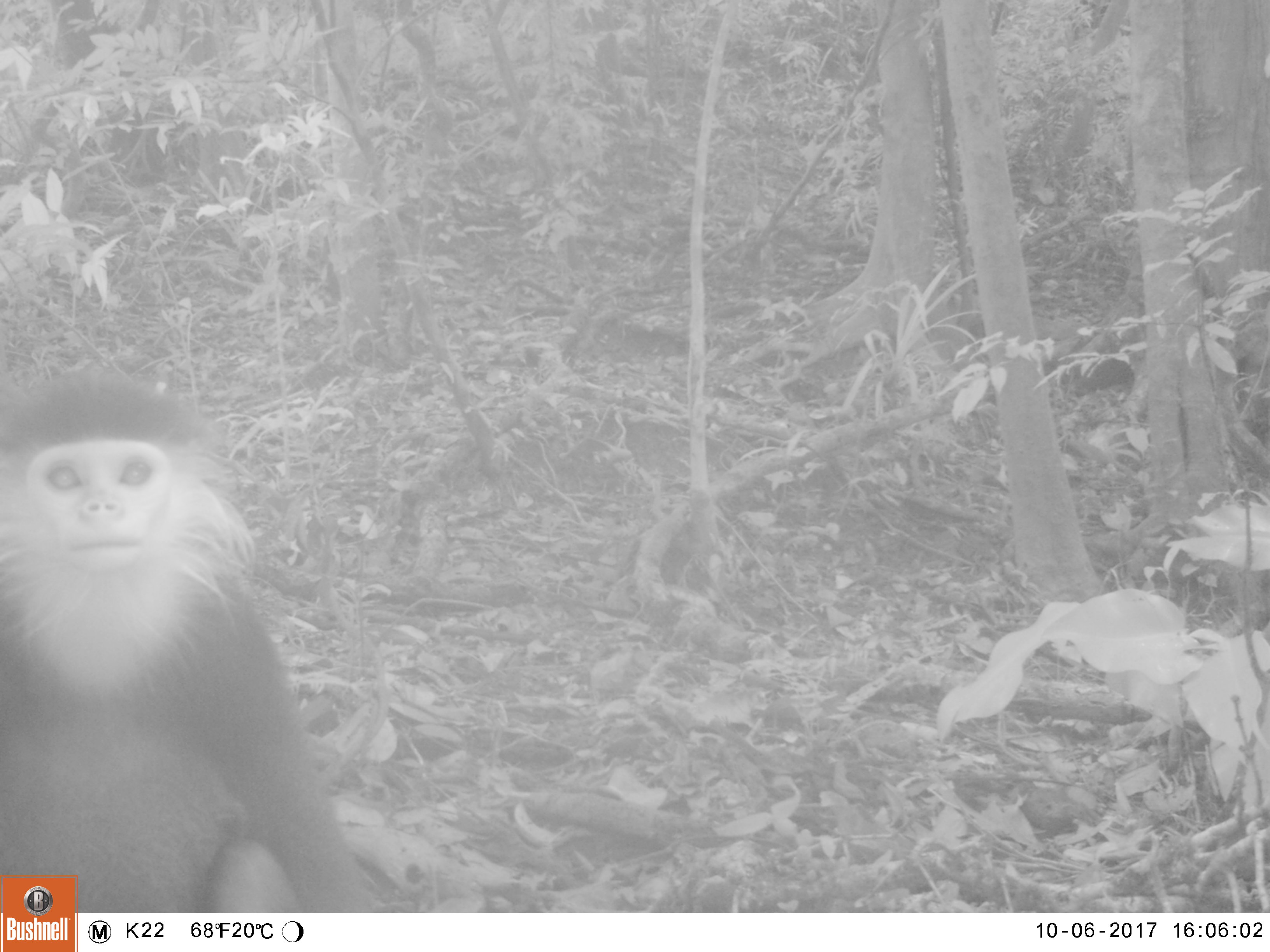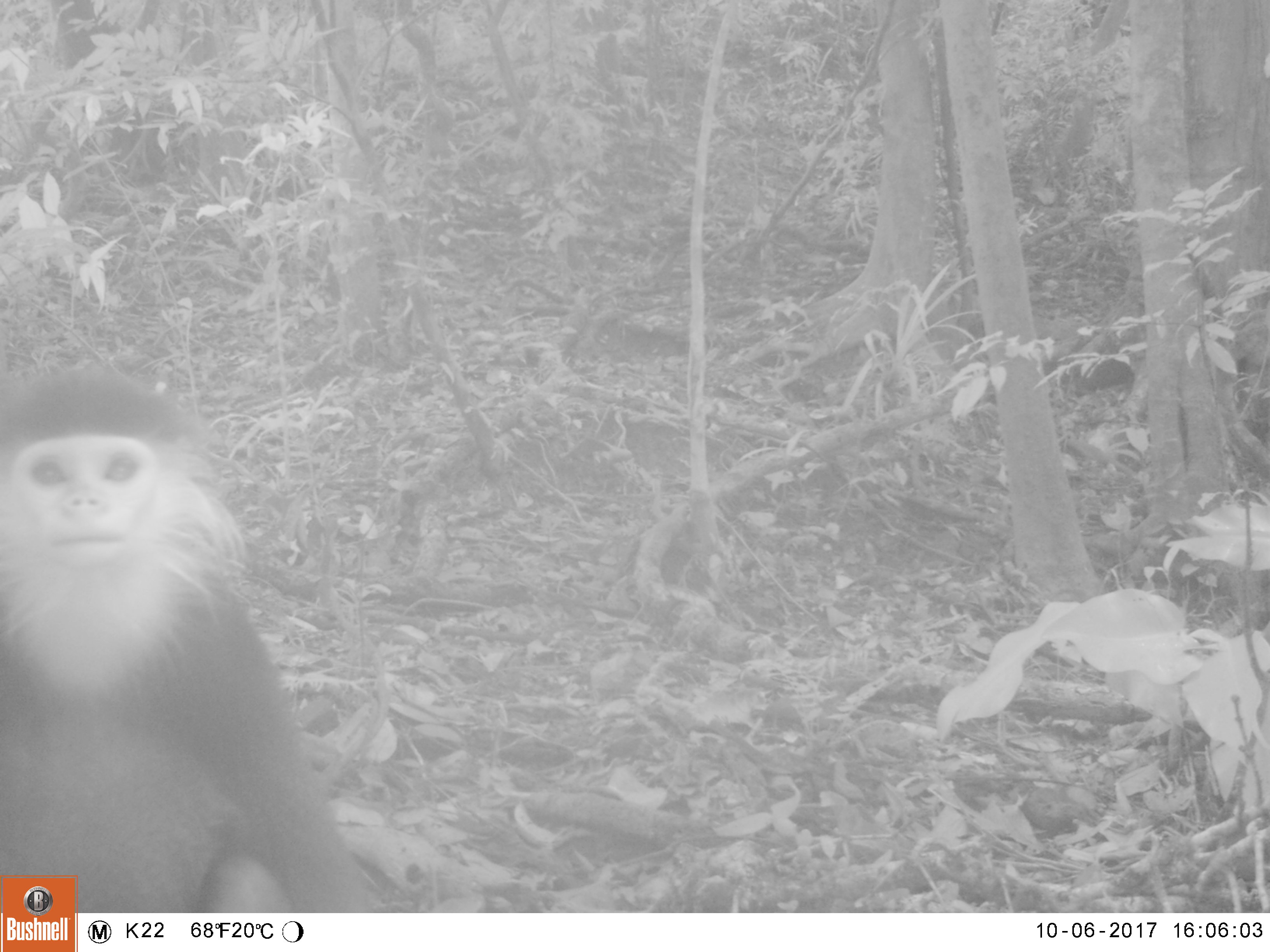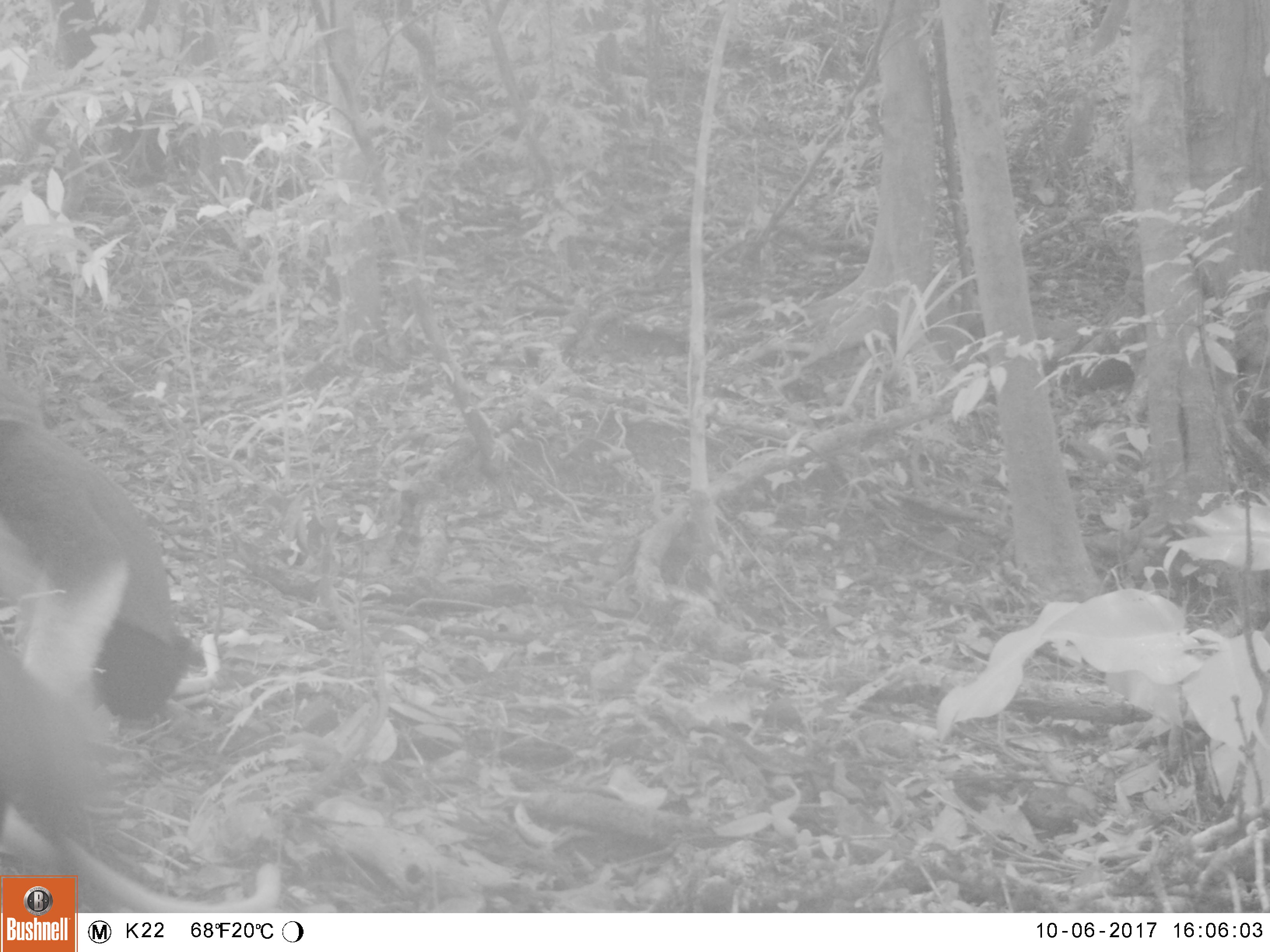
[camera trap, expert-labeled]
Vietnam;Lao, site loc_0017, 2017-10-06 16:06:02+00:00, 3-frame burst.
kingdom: Animalia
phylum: Chordata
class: Mammalia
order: Primates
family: Cercopithecidae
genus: Pygathrix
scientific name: Pygathrix nemaeus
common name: red-shanked douc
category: red shanked douc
Red shanked douc (red-shanked douc) (Pygathrix nemaeus). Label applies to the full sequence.